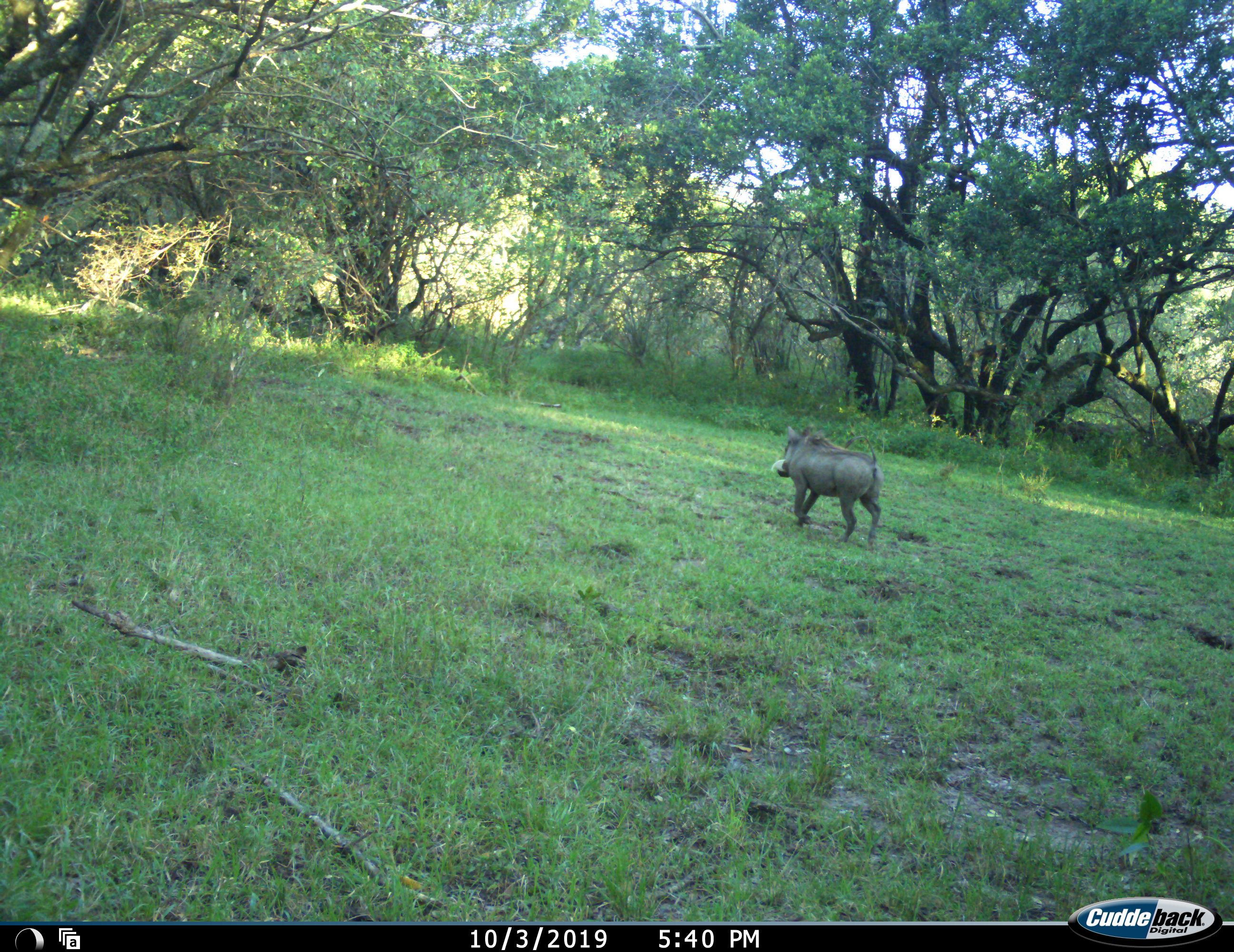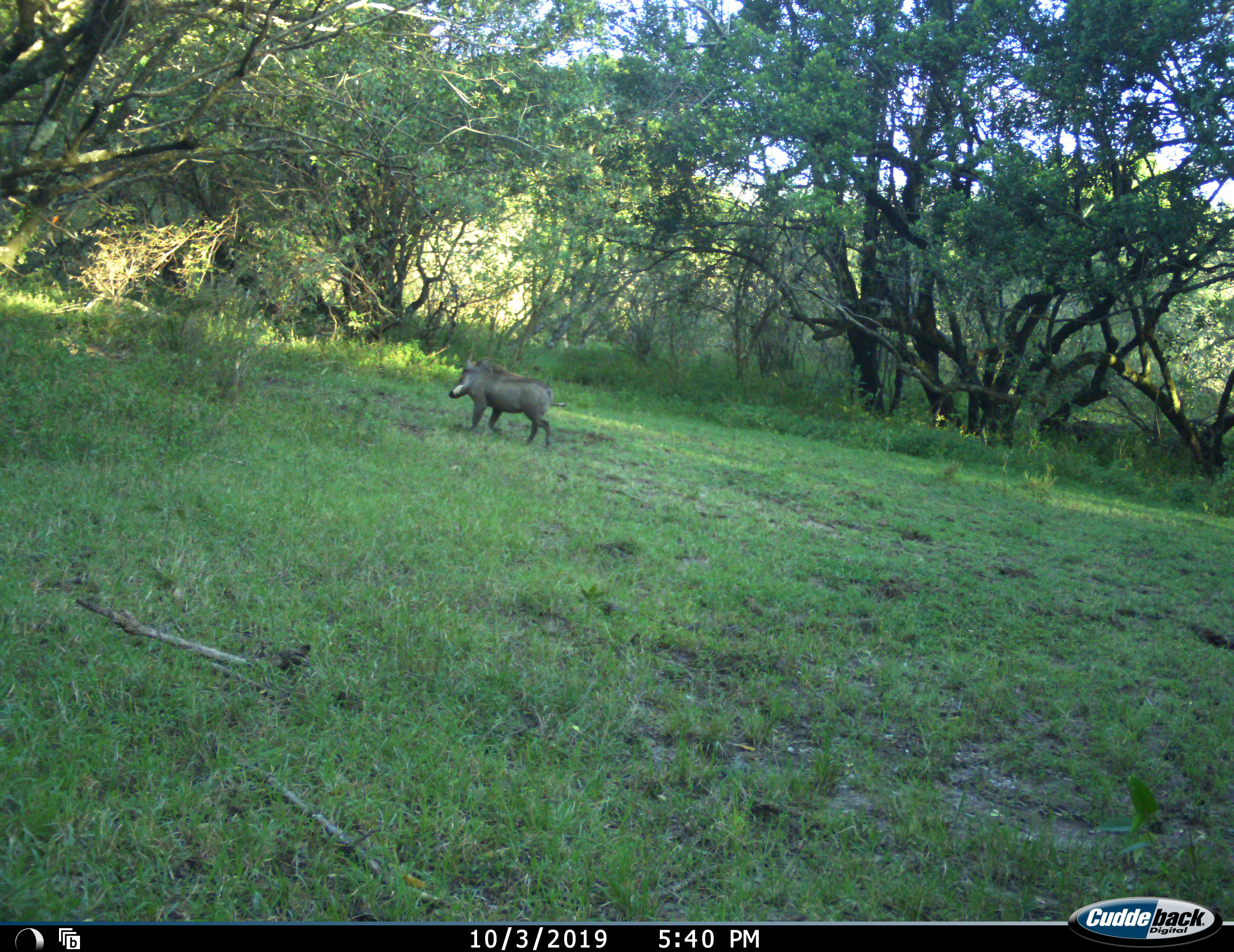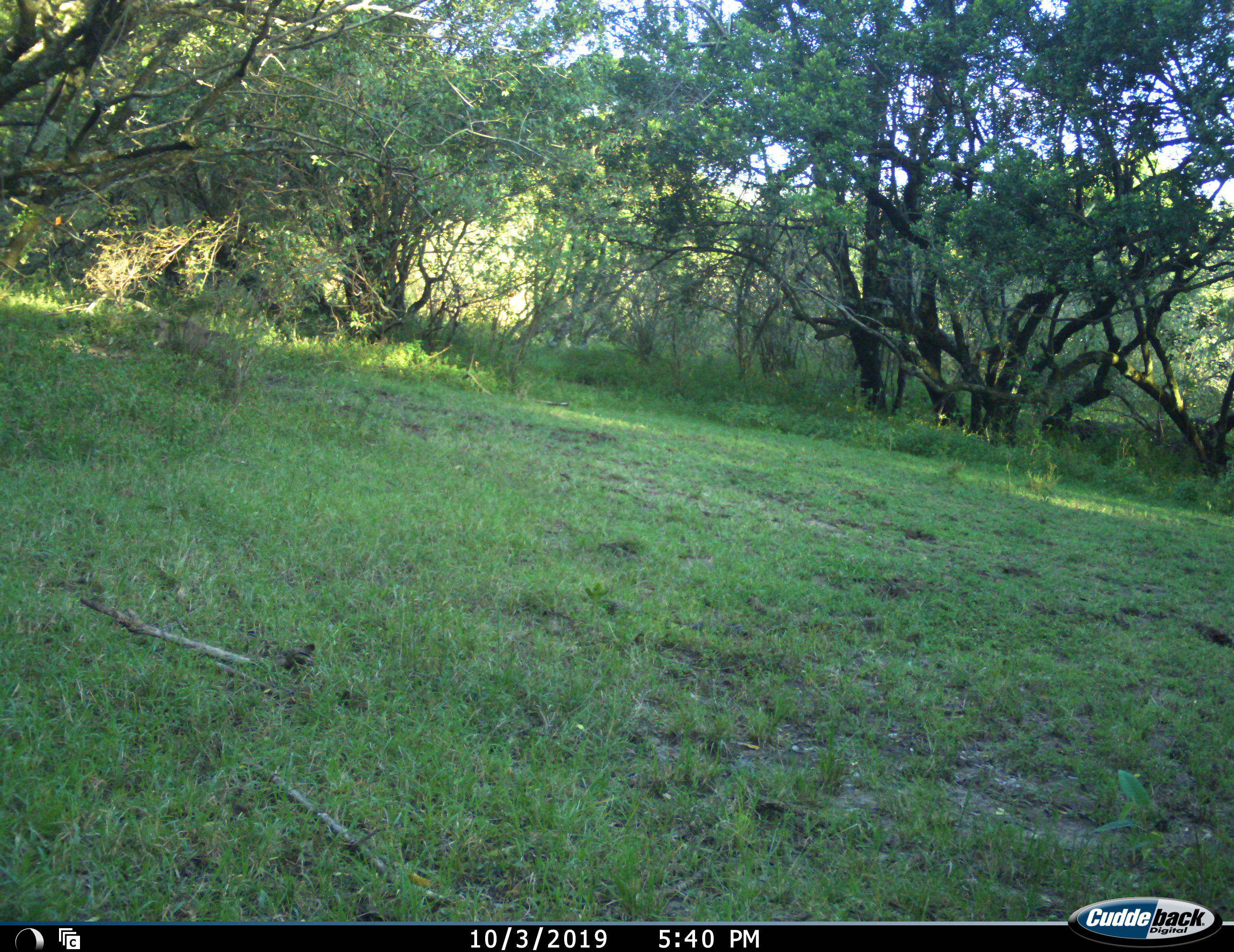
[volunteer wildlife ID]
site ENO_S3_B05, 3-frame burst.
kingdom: Animalia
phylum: Chordata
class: Mammalia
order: Artiodactyla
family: Suidae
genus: Phacochoerus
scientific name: Phacochoerus africanus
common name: warthog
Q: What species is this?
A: Warthog (Phacochoerus africanus).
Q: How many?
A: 1.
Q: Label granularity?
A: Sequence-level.